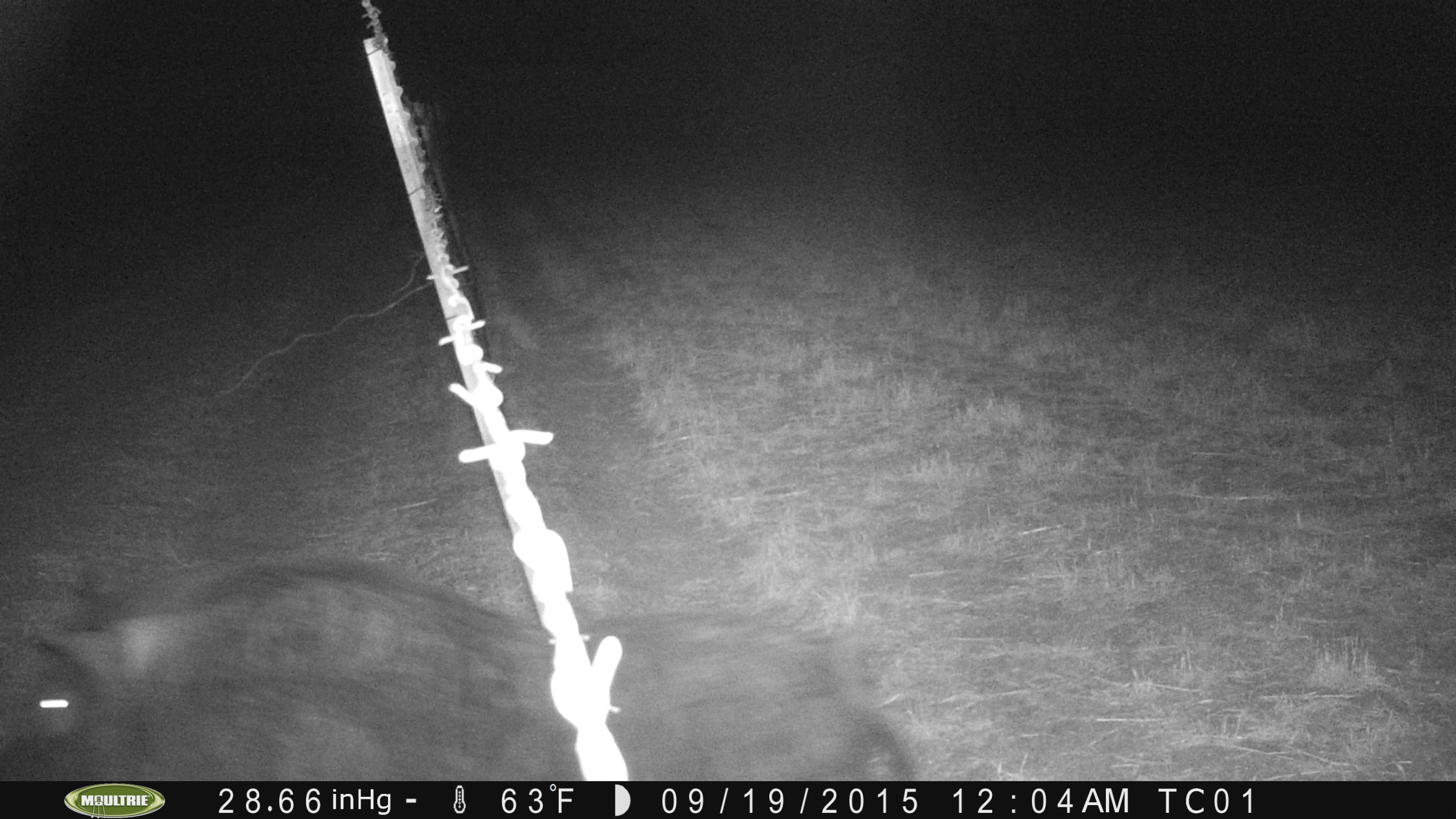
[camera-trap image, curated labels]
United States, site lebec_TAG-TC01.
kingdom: Animalia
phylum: Chordata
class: Mammalia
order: Artiodactyla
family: Suidae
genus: Sus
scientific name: Sus scrofa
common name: wild boar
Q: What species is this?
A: Sus scrofa (wild boar).